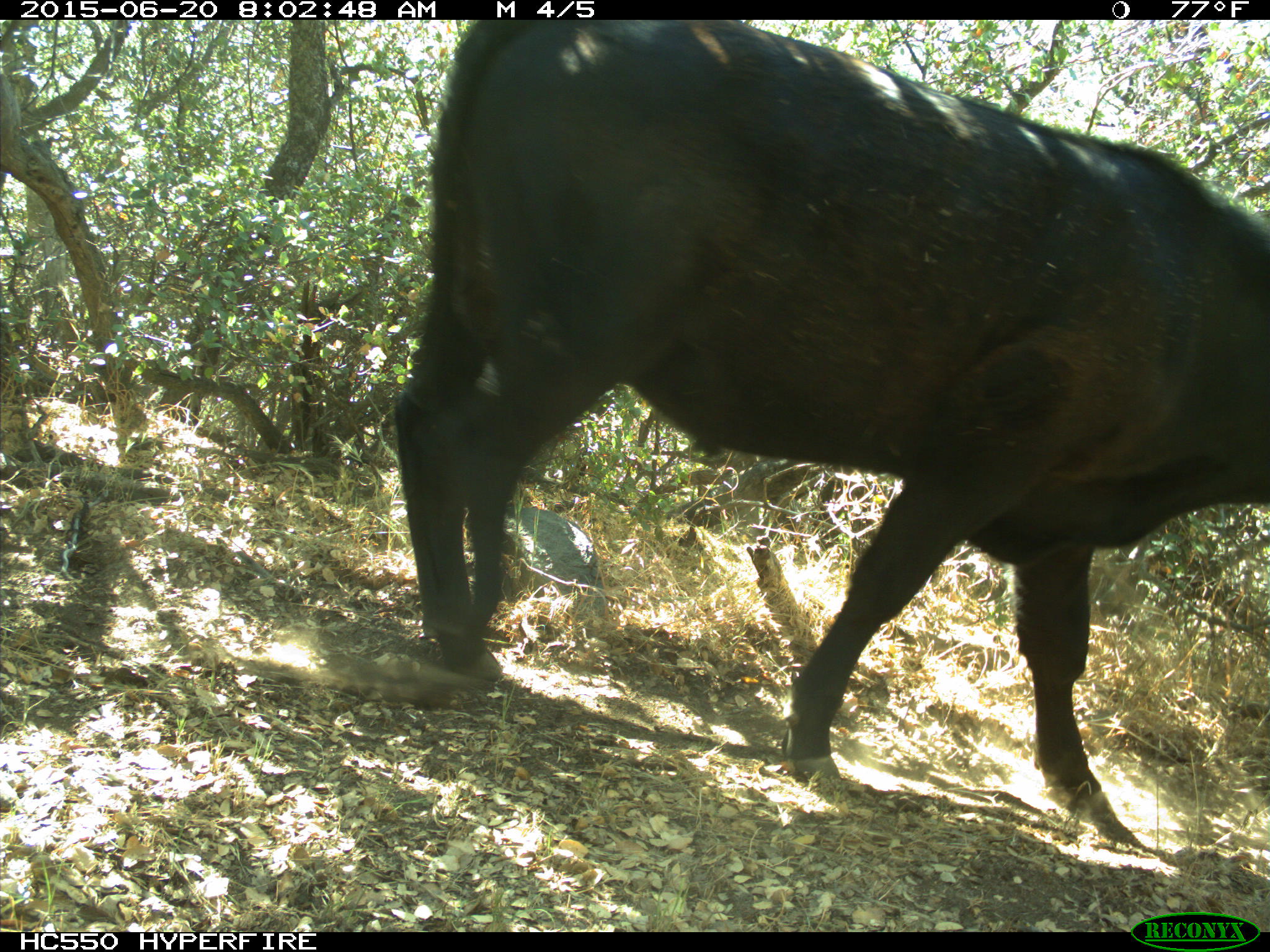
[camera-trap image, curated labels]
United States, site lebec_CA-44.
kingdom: Animalia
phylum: Chordata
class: Mammalia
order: Artiodactyla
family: Bovidae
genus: Bos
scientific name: Bos taurus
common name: domestic cow